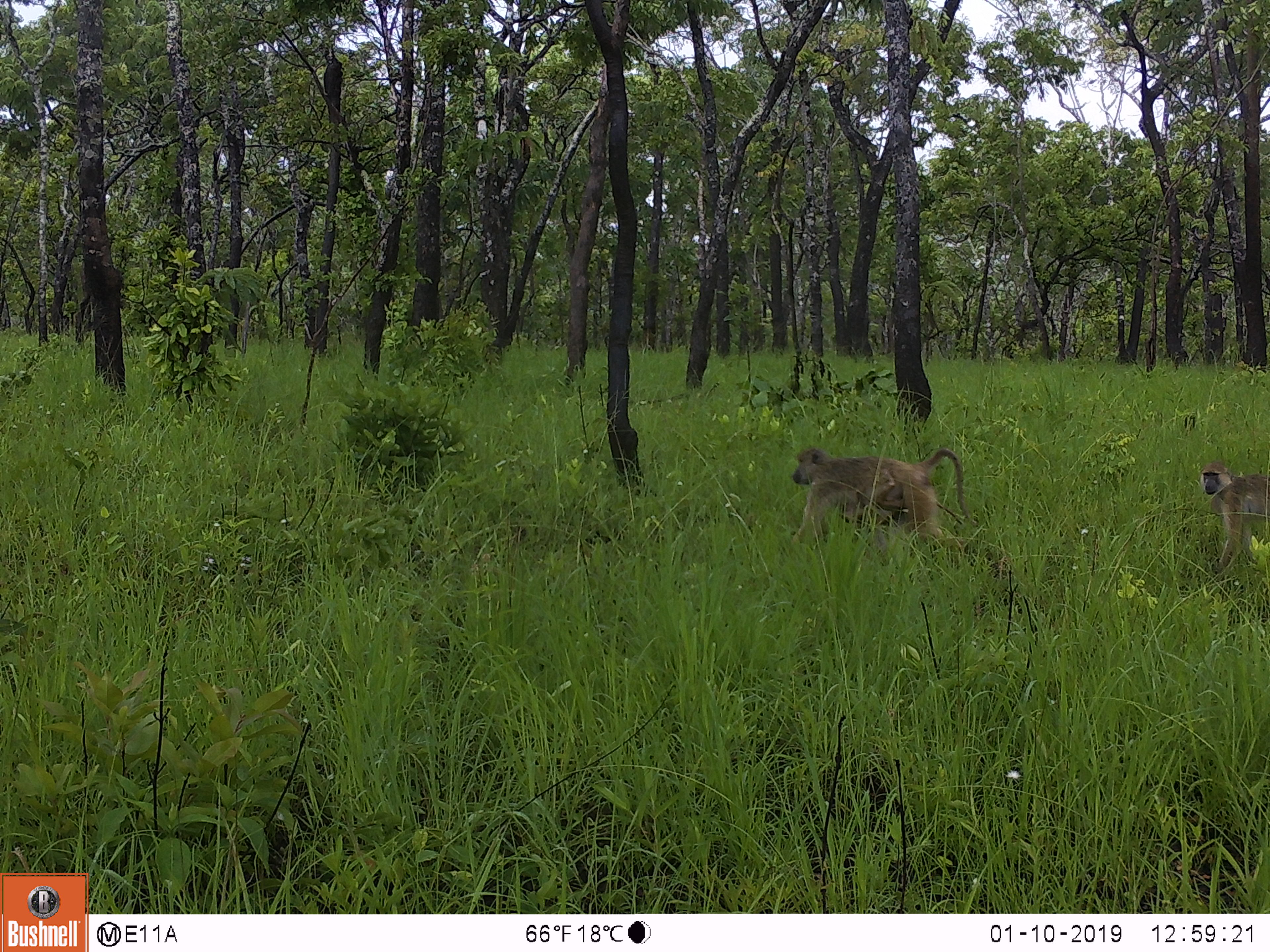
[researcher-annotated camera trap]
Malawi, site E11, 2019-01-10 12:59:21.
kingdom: Animalia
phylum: Chordata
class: Mammalia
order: Primates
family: Cercopithecidae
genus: Papio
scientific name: Papio cynocephalus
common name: yellow baboon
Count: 2.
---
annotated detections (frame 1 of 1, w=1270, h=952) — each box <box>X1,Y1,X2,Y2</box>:
yellow baboon: <box>792,443,978,561</box>; <box>1197,460,1266,563</box>